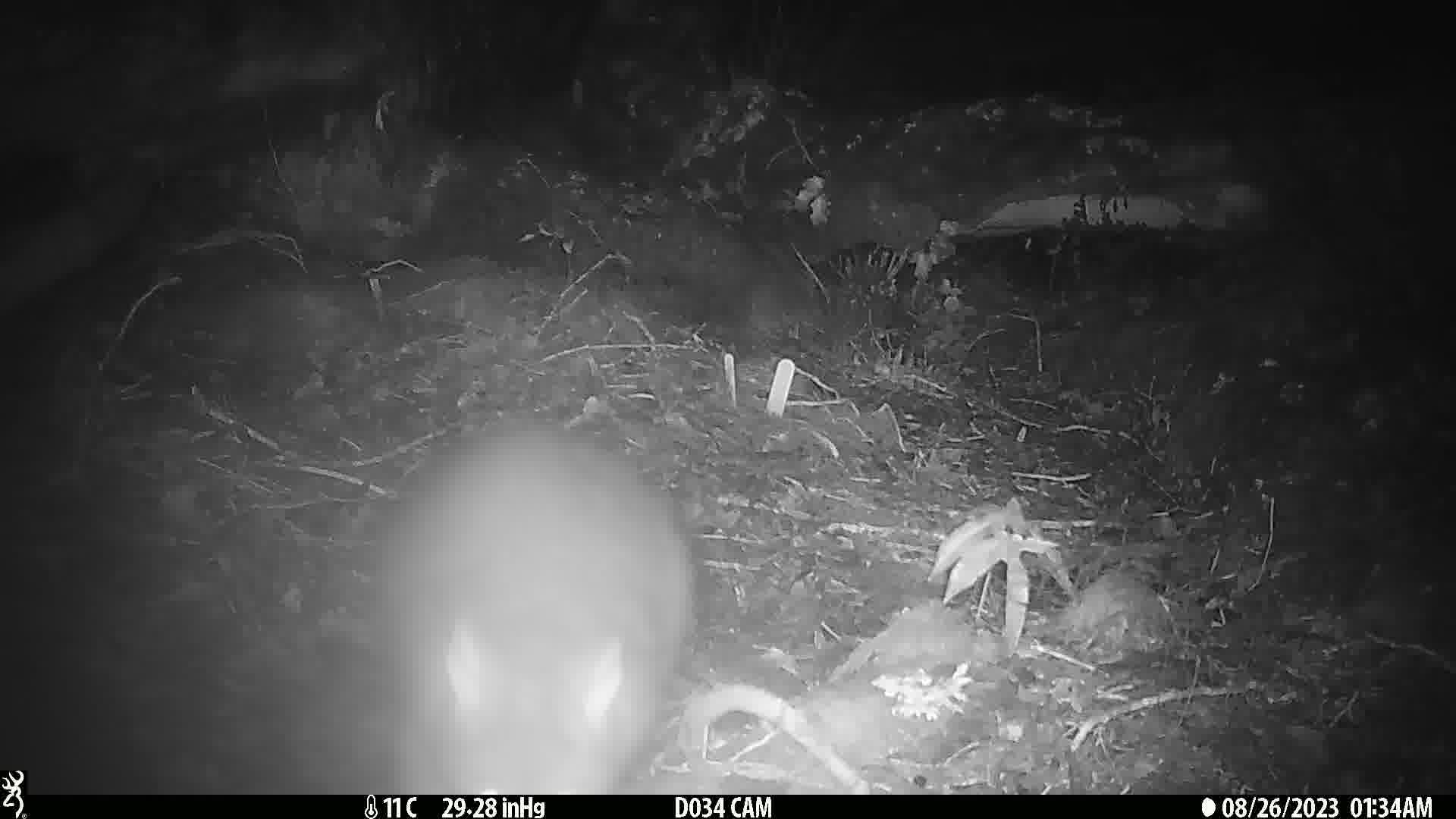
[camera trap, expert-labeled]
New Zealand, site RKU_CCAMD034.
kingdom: Animalia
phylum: Chordata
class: Mammalia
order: Diprotodontia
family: Phalangeridae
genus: Trichosurus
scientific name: Trichosurus vulpecula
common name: common brushtail possum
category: possum